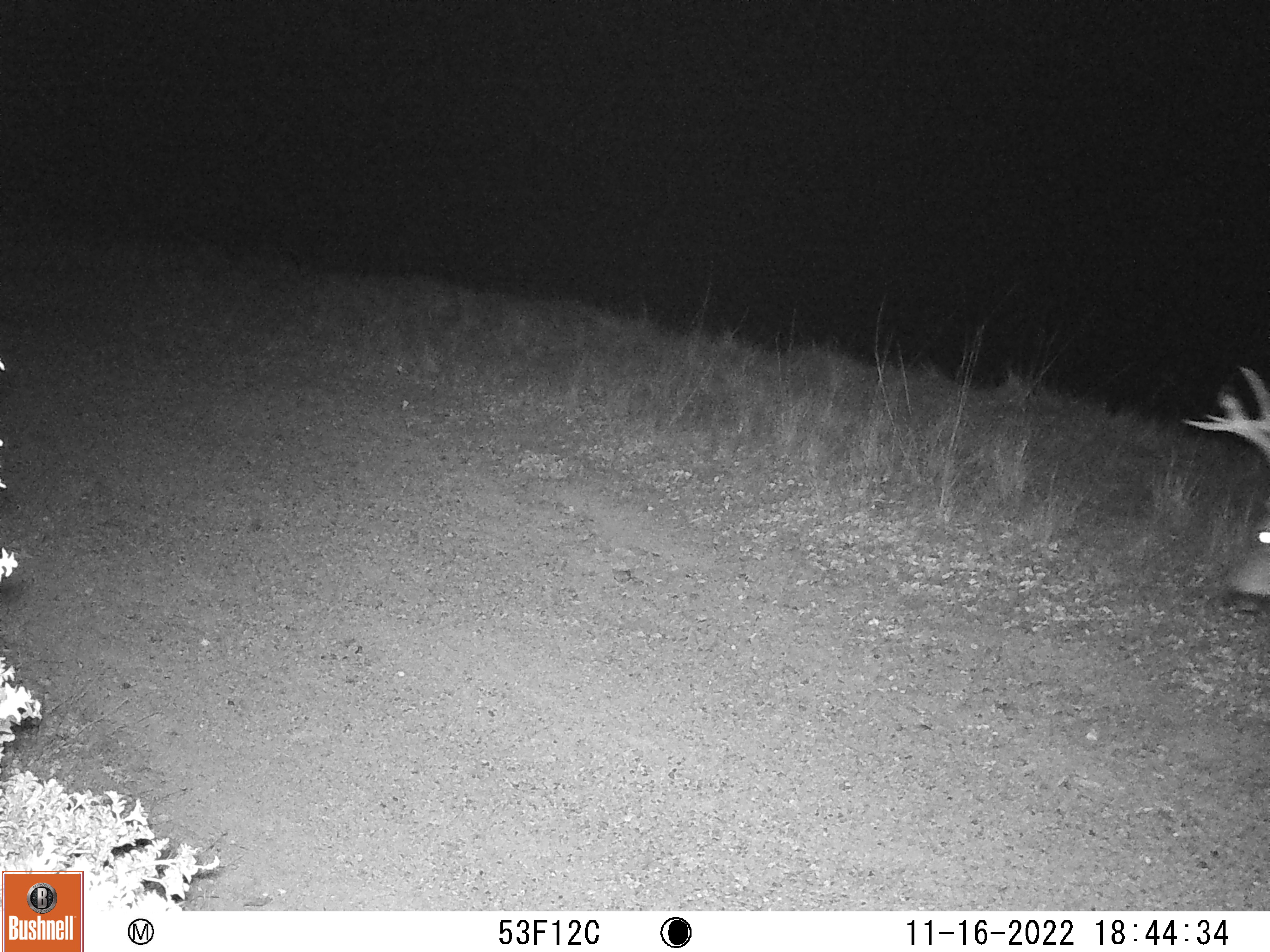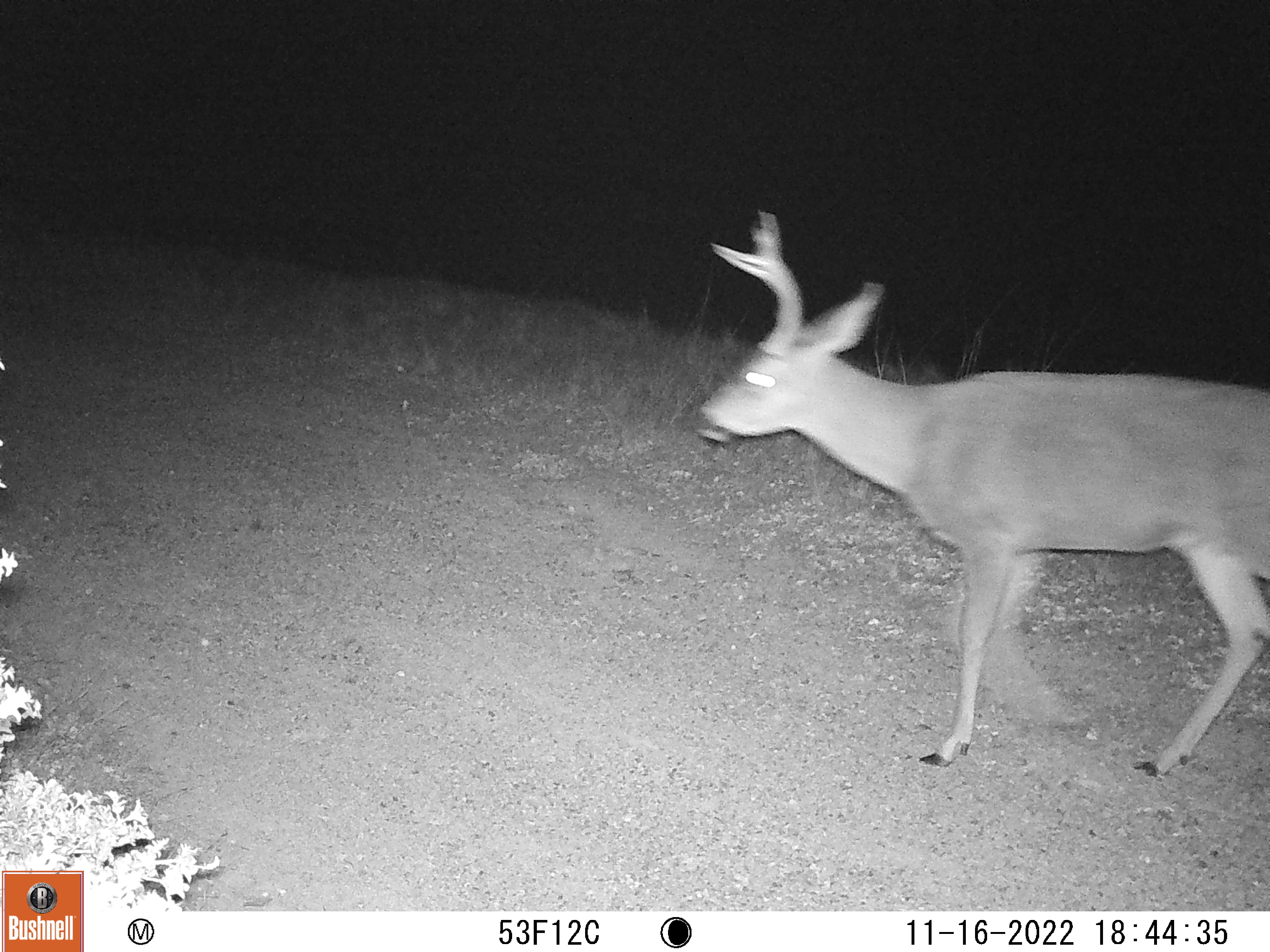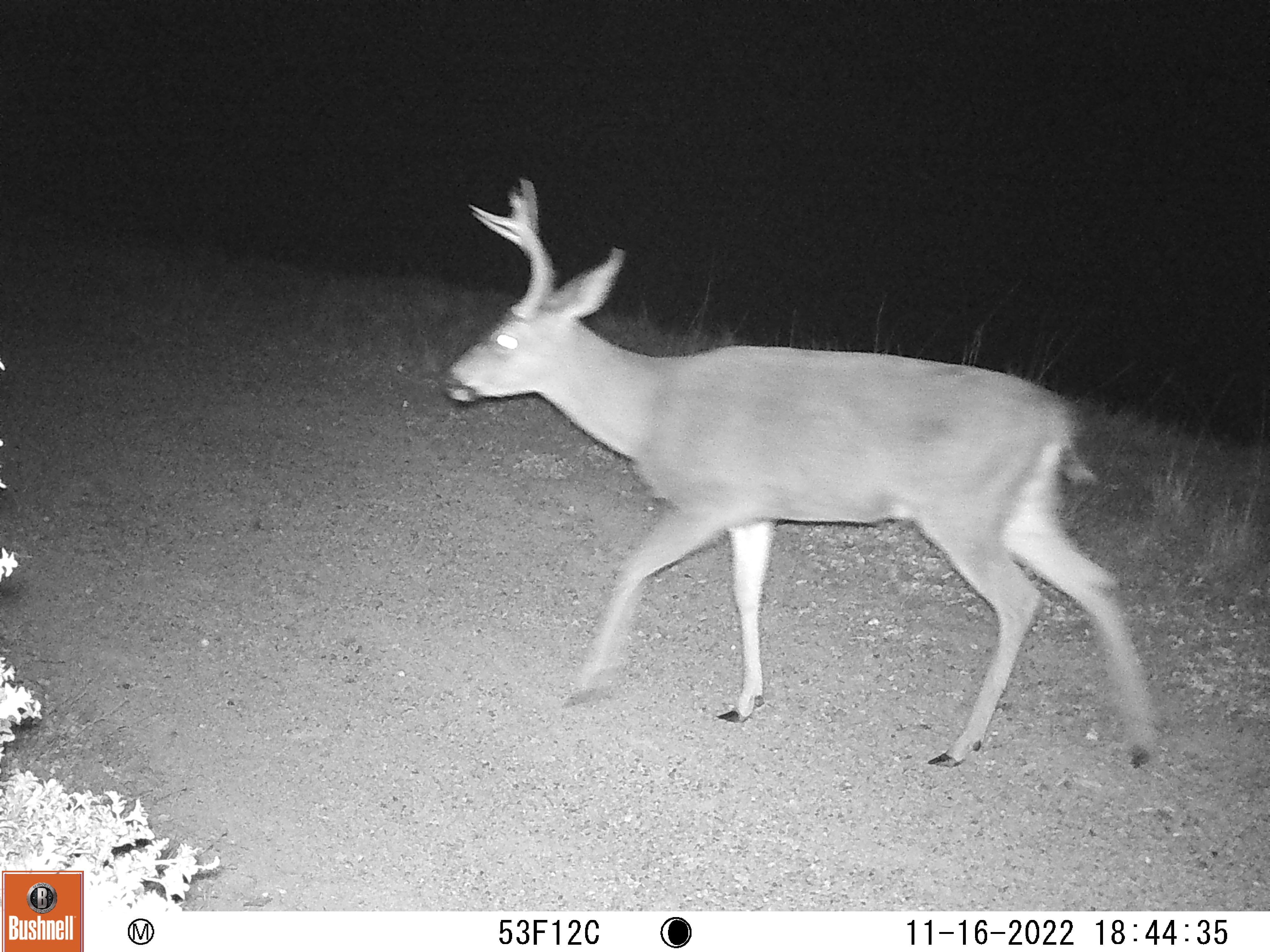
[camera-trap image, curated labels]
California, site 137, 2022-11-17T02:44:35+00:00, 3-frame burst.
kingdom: Animalia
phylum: Chordata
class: Mammalia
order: Artiodactyla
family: Cervidae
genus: Odocoileus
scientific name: Odocoileus hemionus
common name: mule deer